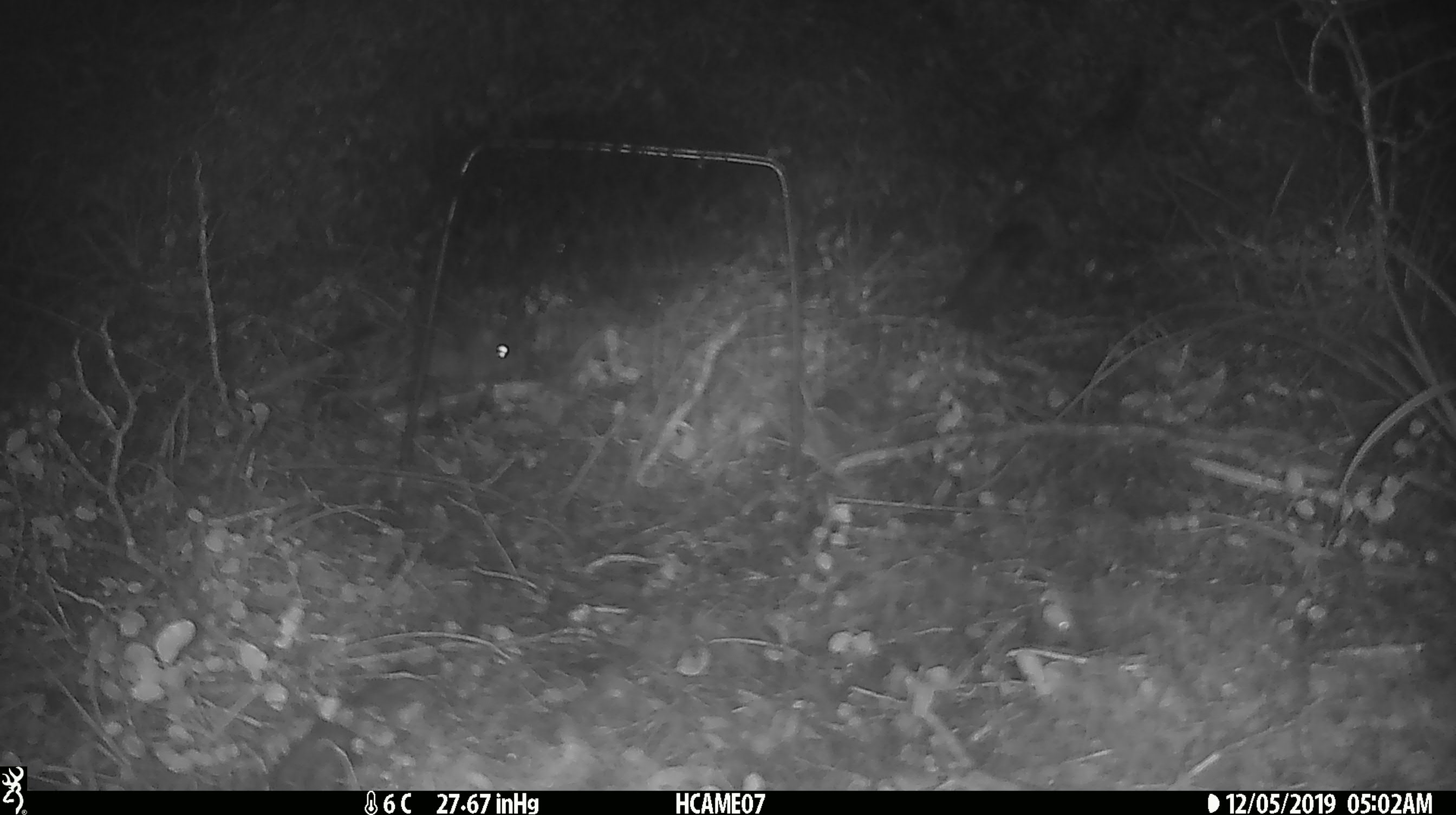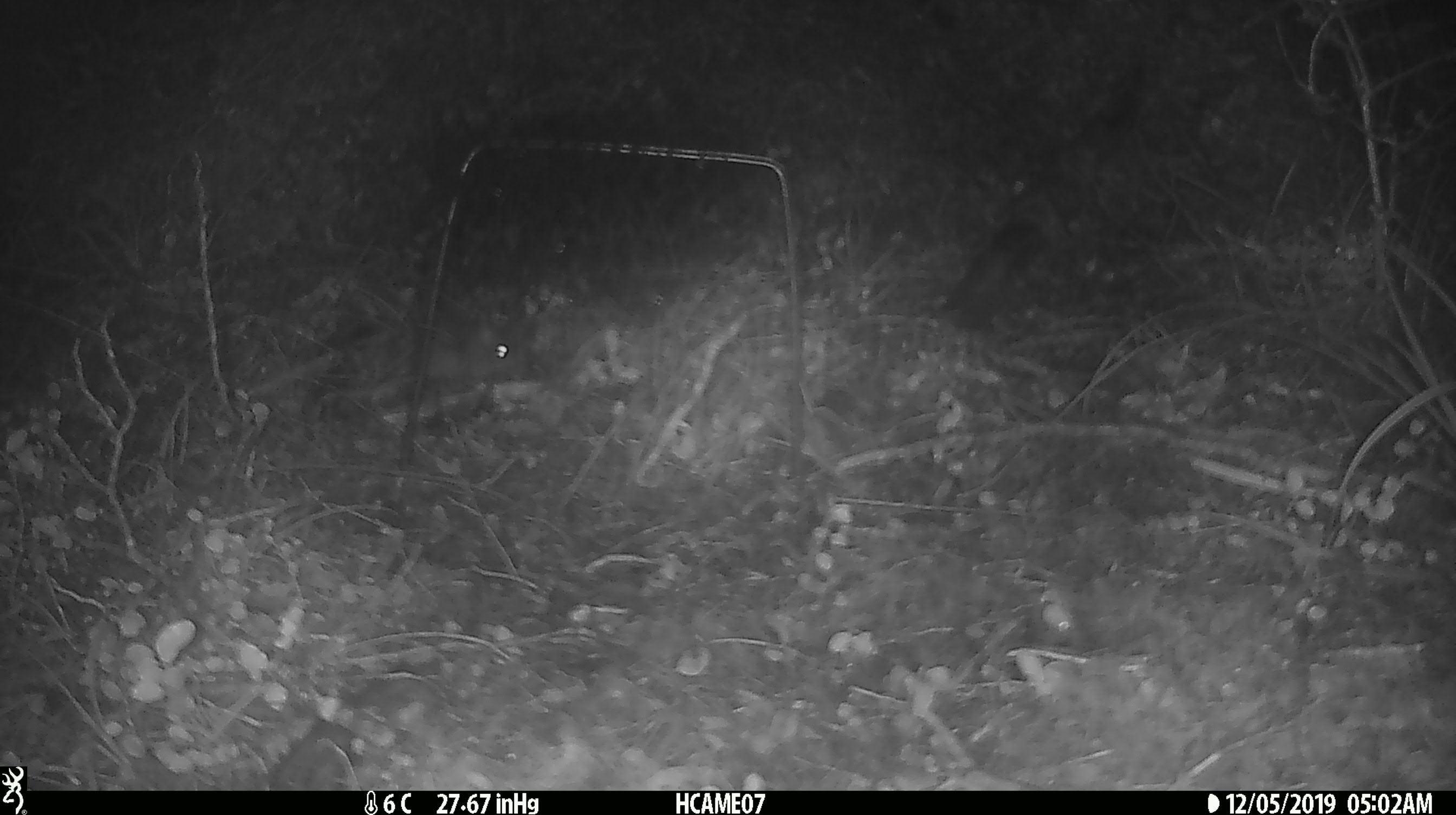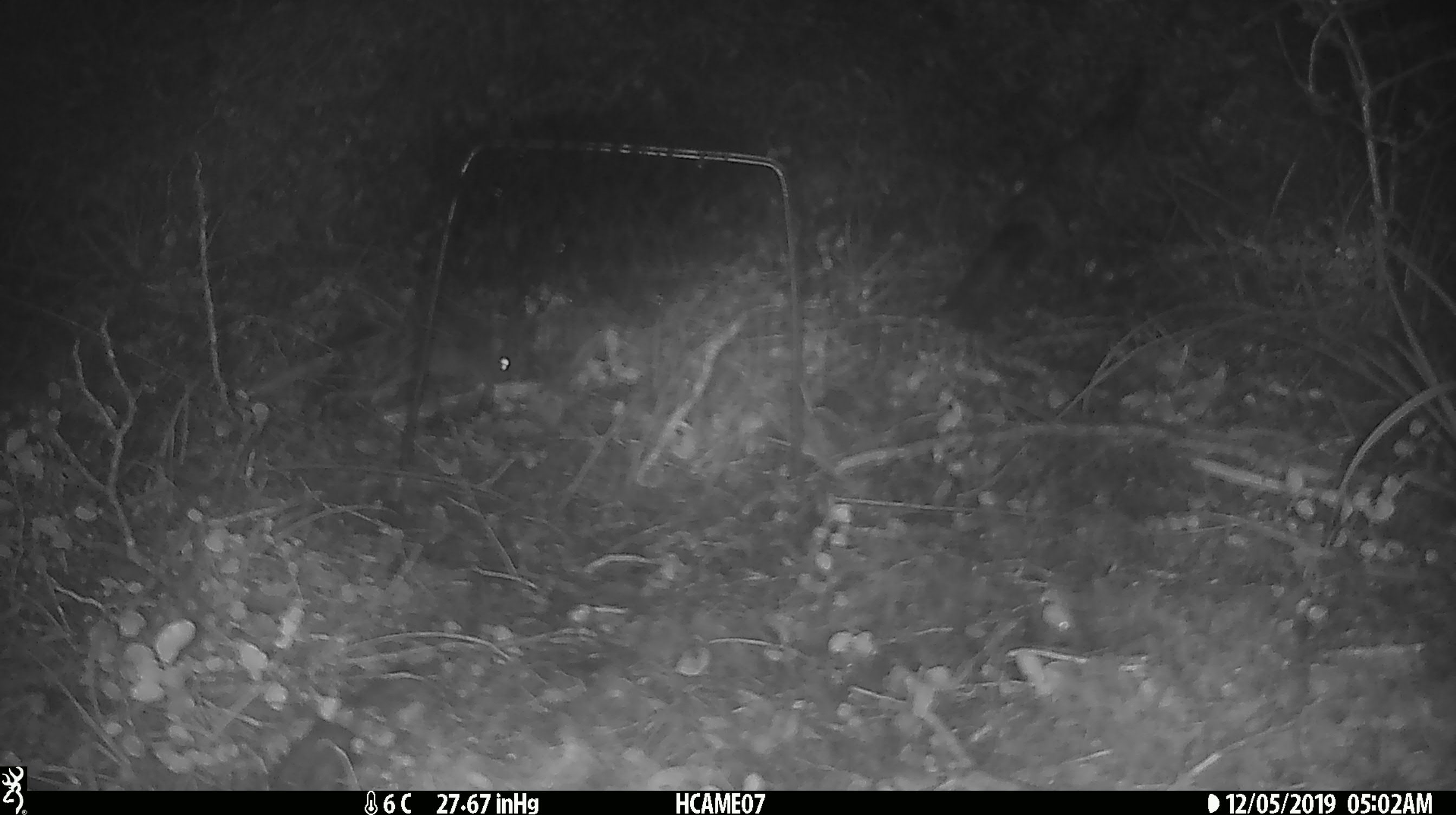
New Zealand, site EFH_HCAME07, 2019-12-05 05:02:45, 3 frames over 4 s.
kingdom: Animalia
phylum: Chordata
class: Mammalia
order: Rodentia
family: Muridae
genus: Mus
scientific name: Mus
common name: mouse